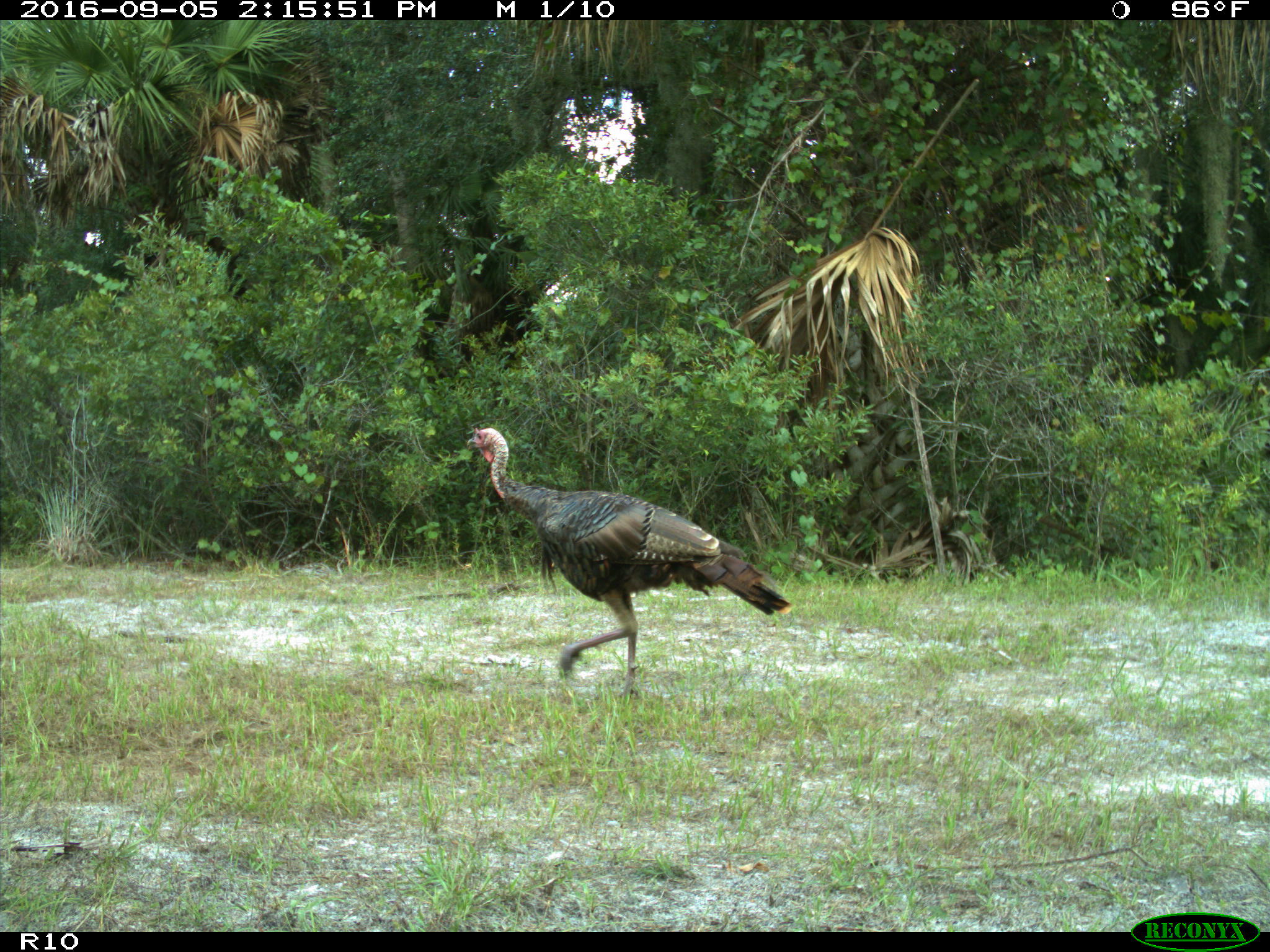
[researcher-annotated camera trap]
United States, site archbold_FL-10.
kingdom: Animalia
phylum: Chordata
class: Aves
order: Galliformes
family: Phasianidae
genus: Meleagris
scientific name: Meleagris gallopavo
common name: wild turkey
Meleagris gallopavo (wild turkey).